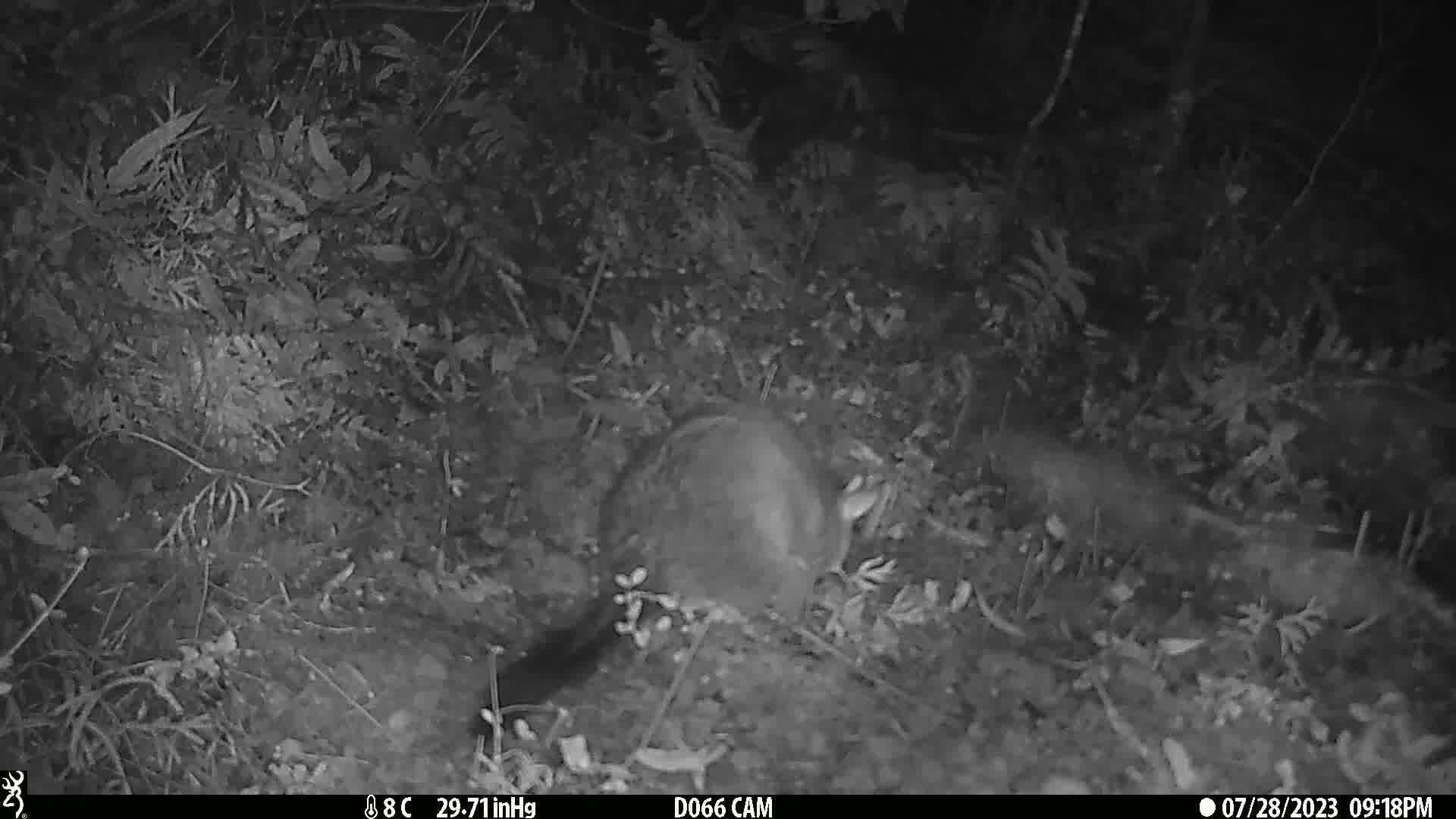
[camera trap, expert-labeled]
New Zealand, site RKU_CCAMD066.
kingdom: Animalia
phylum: Chordata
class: Mammalia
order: Diprotodontia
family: Phalangeridae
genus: Trichosurus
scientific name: Trichosurus vulpecula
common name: common brushtail possum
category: possum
Possum (common brushtail possum) (Trichosurus vulpecula).